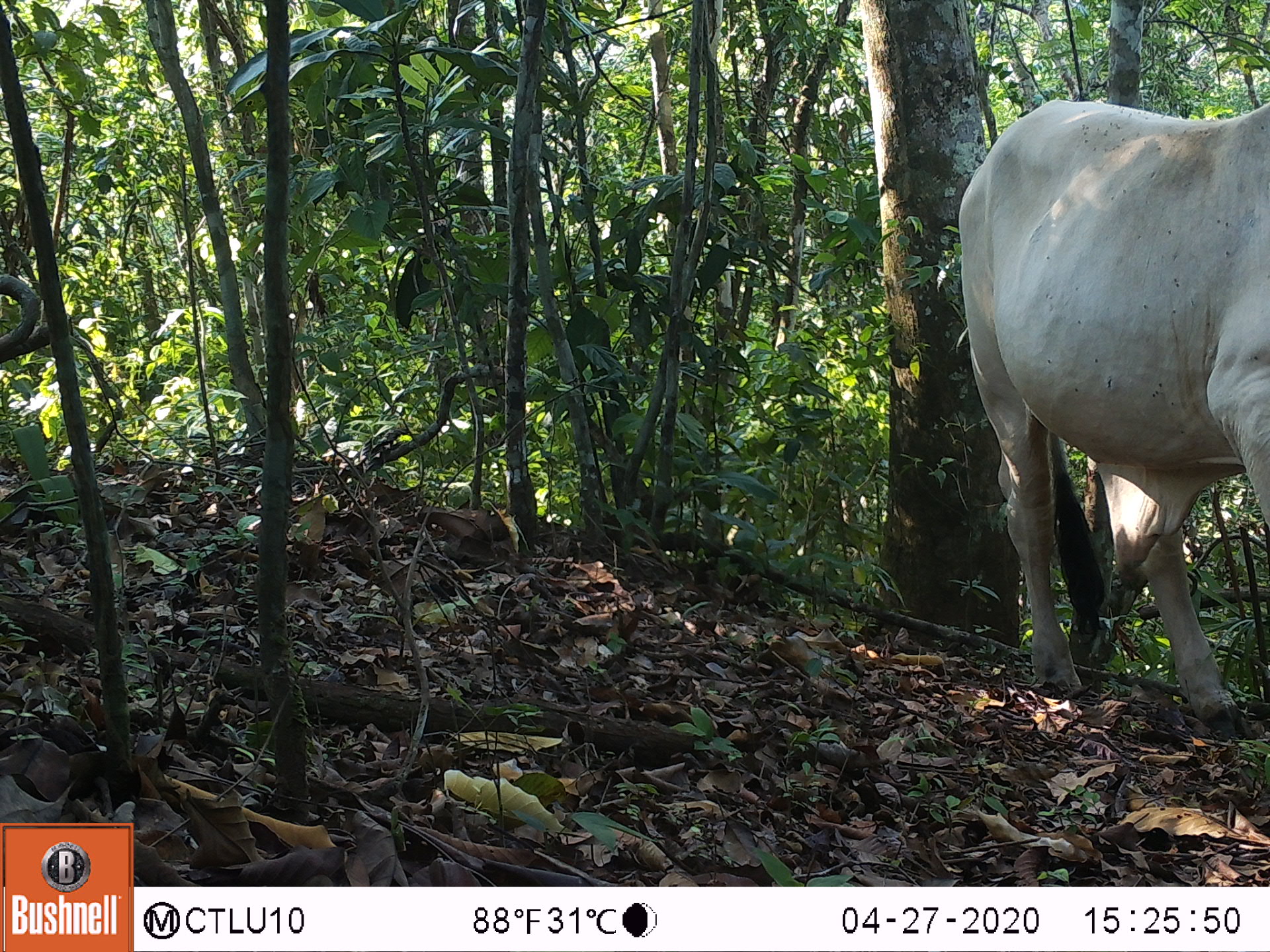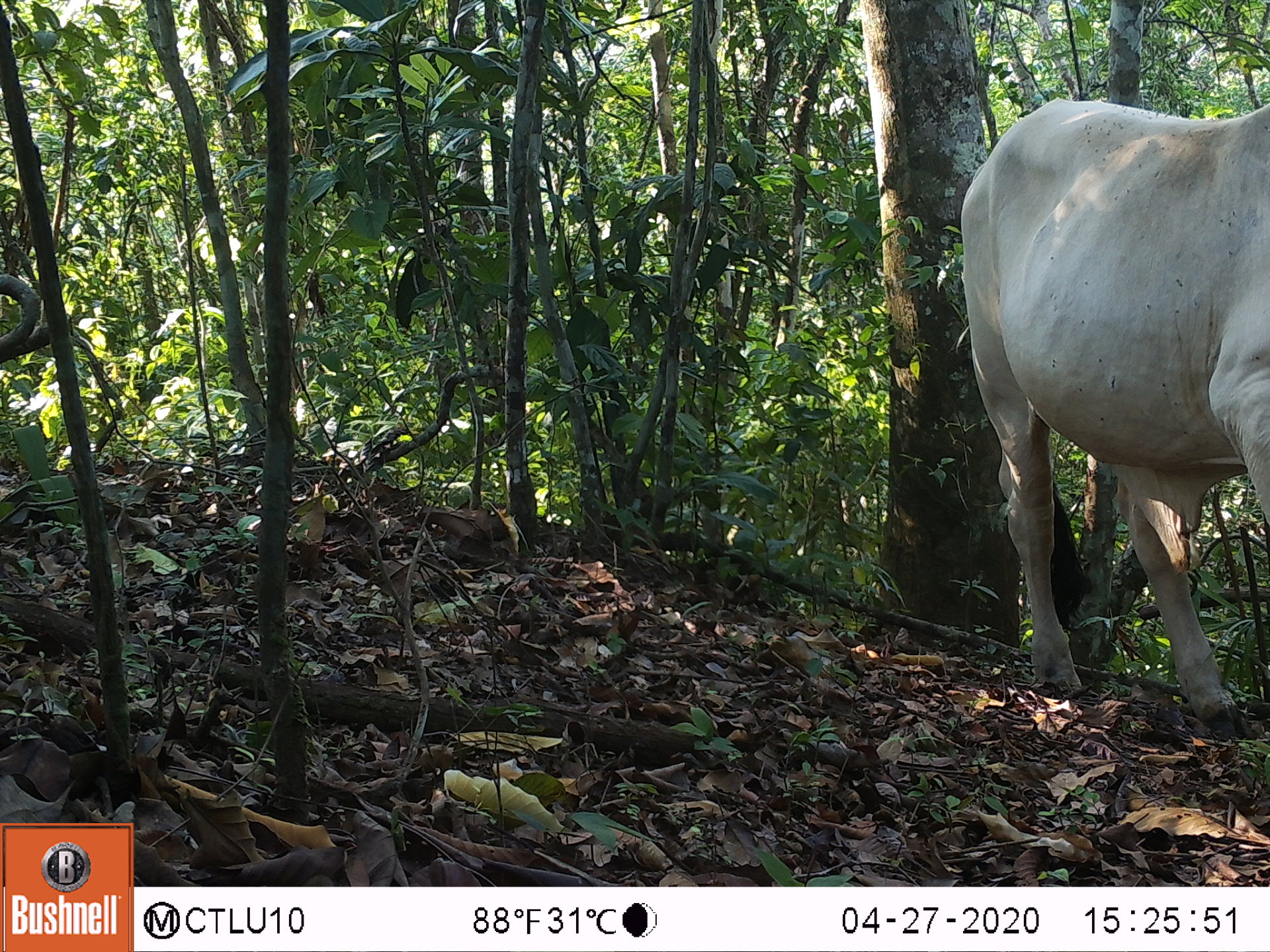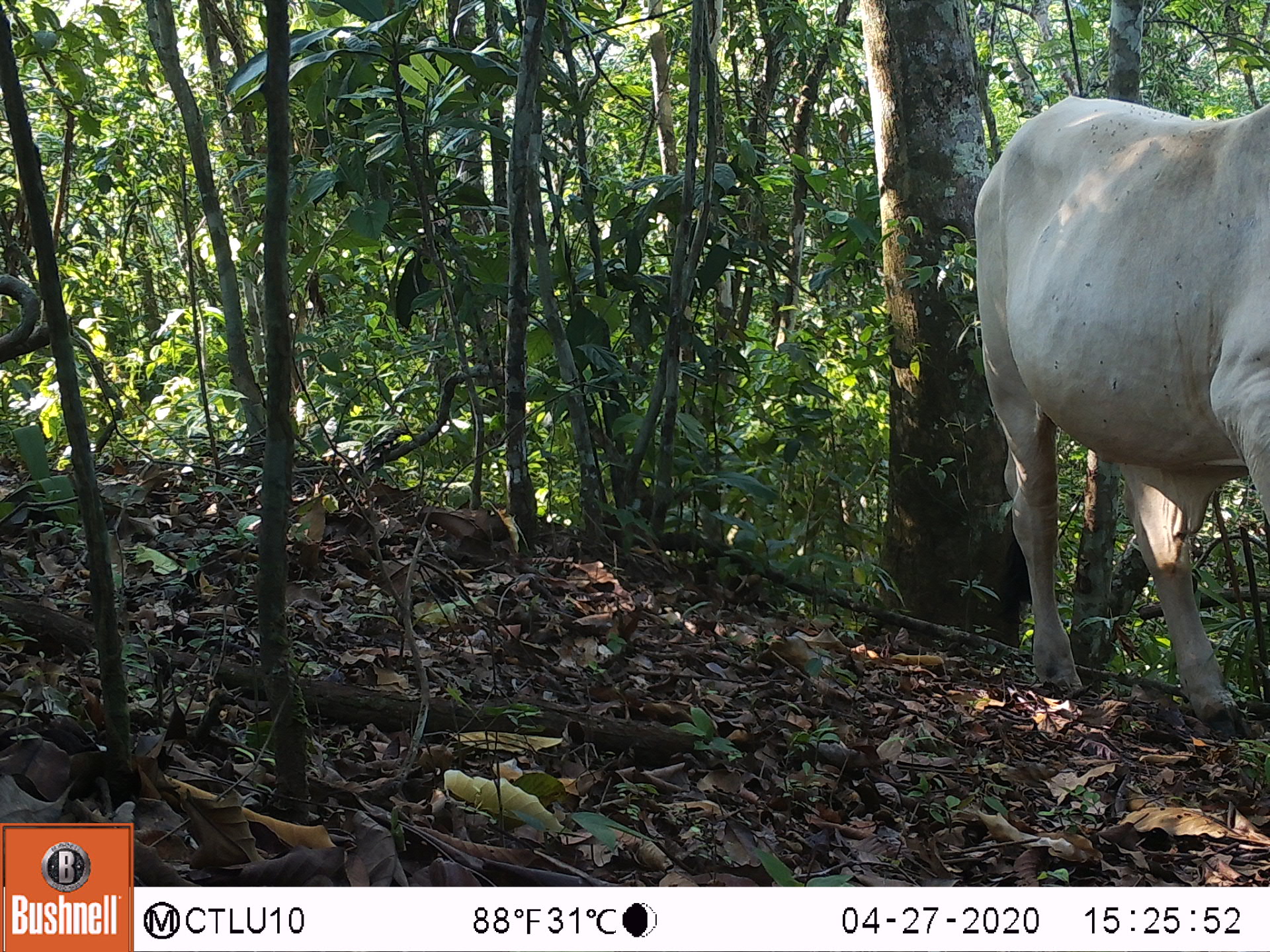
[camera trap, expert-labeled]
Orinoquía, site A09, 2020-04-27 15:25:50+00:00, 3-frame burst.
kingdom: Animalia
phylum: Chordata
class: Mammalia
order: Artiodactyla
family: Bovidae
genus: Bos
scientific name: Bos taurus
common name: cow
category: cattle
Cattle (cow) (Bos taurus).